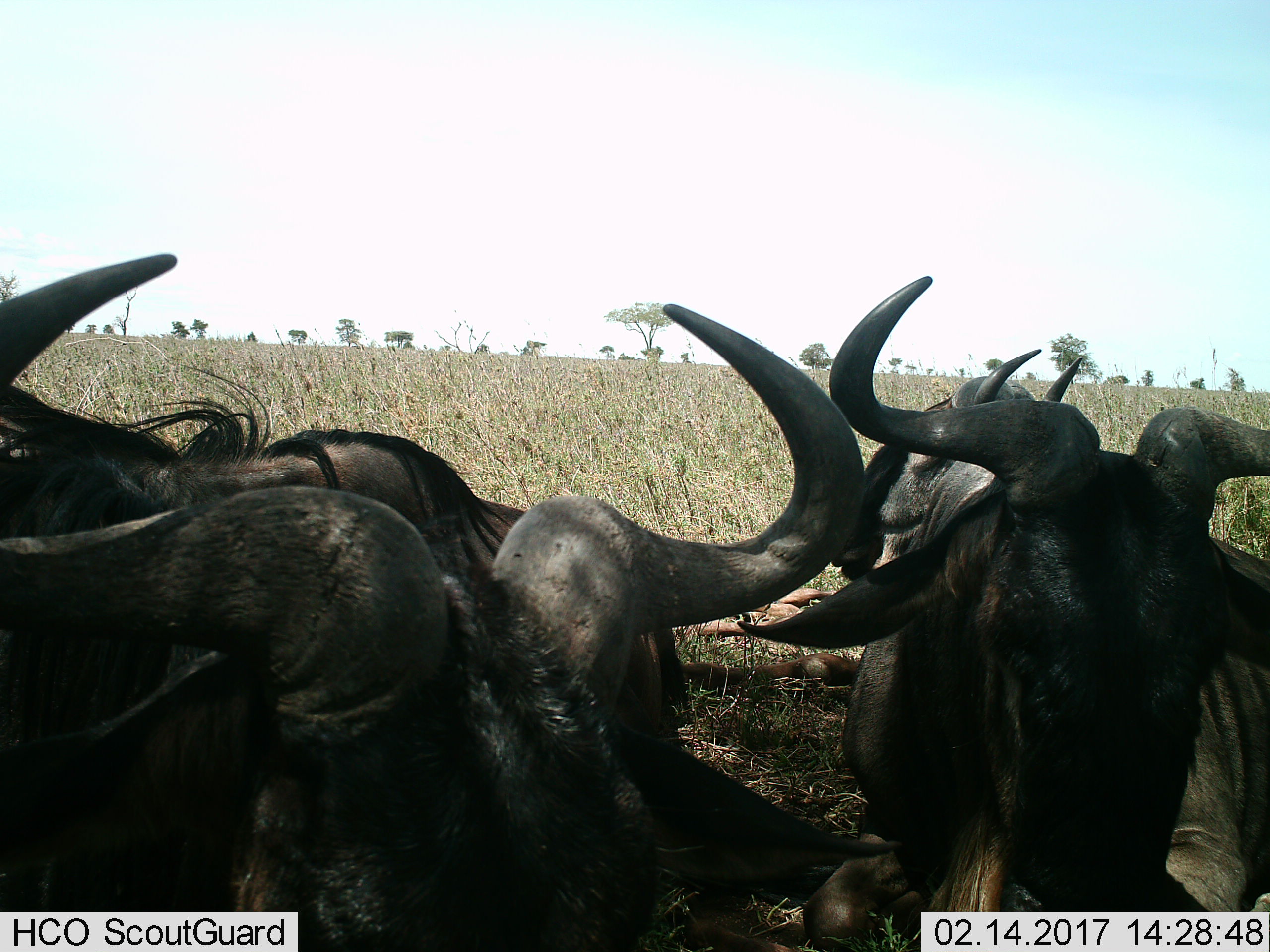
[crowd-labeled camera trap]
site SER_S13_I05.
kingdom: Animalia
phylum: Chordata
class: Mammalia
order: Artiodactyla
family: Bovidae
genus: Connochaetes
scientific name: Connochaetes taurinus taurinus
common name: blue wildebeest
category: wildebeestblue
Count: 4.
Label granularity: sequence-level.